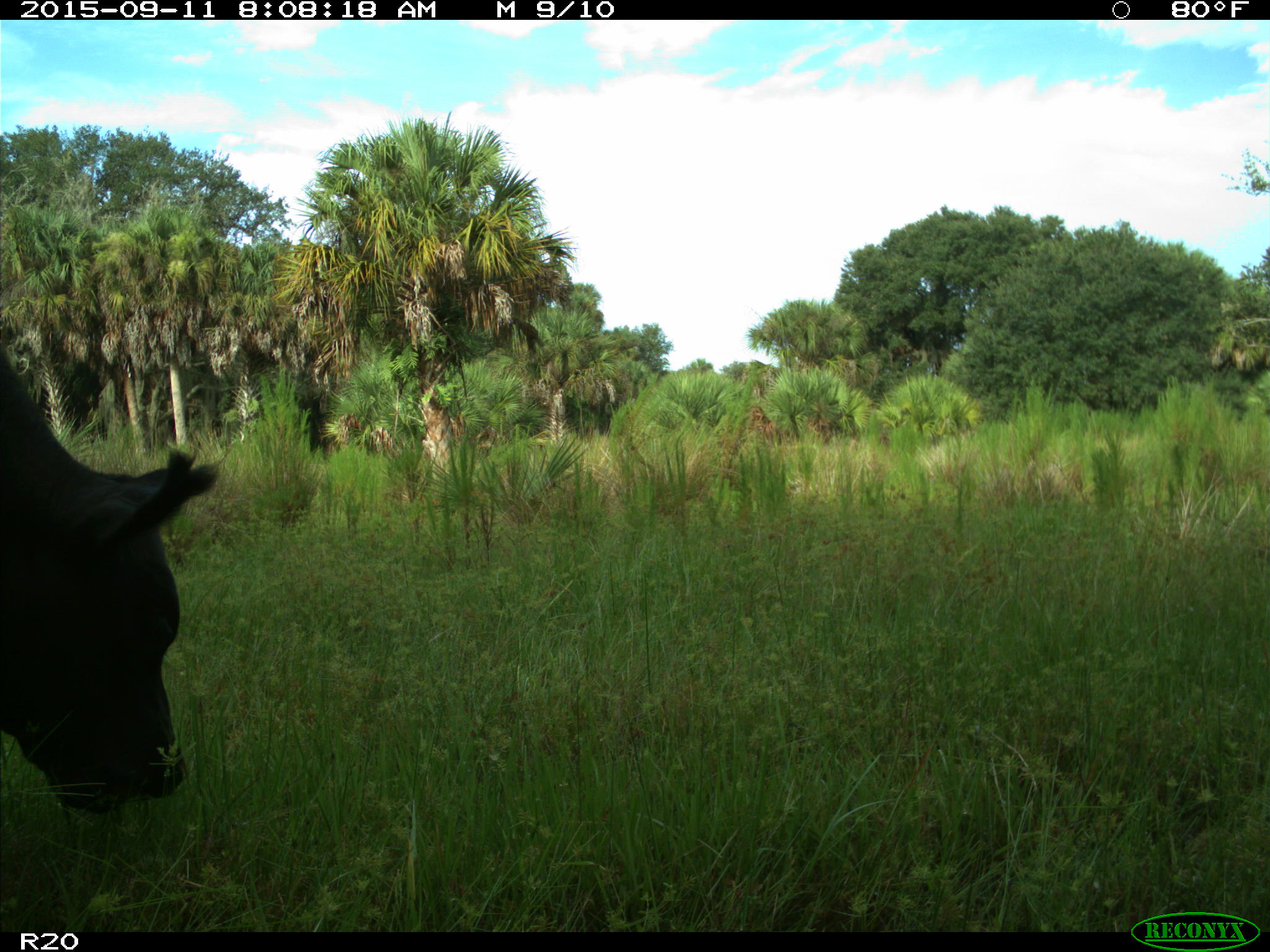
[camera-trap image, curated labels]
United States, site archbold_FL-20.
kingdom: Animalia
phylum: Chordata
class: Mammalia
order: Artiodactyla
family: Bovidae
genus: Bos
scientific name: Bos taurus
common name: domestic cow